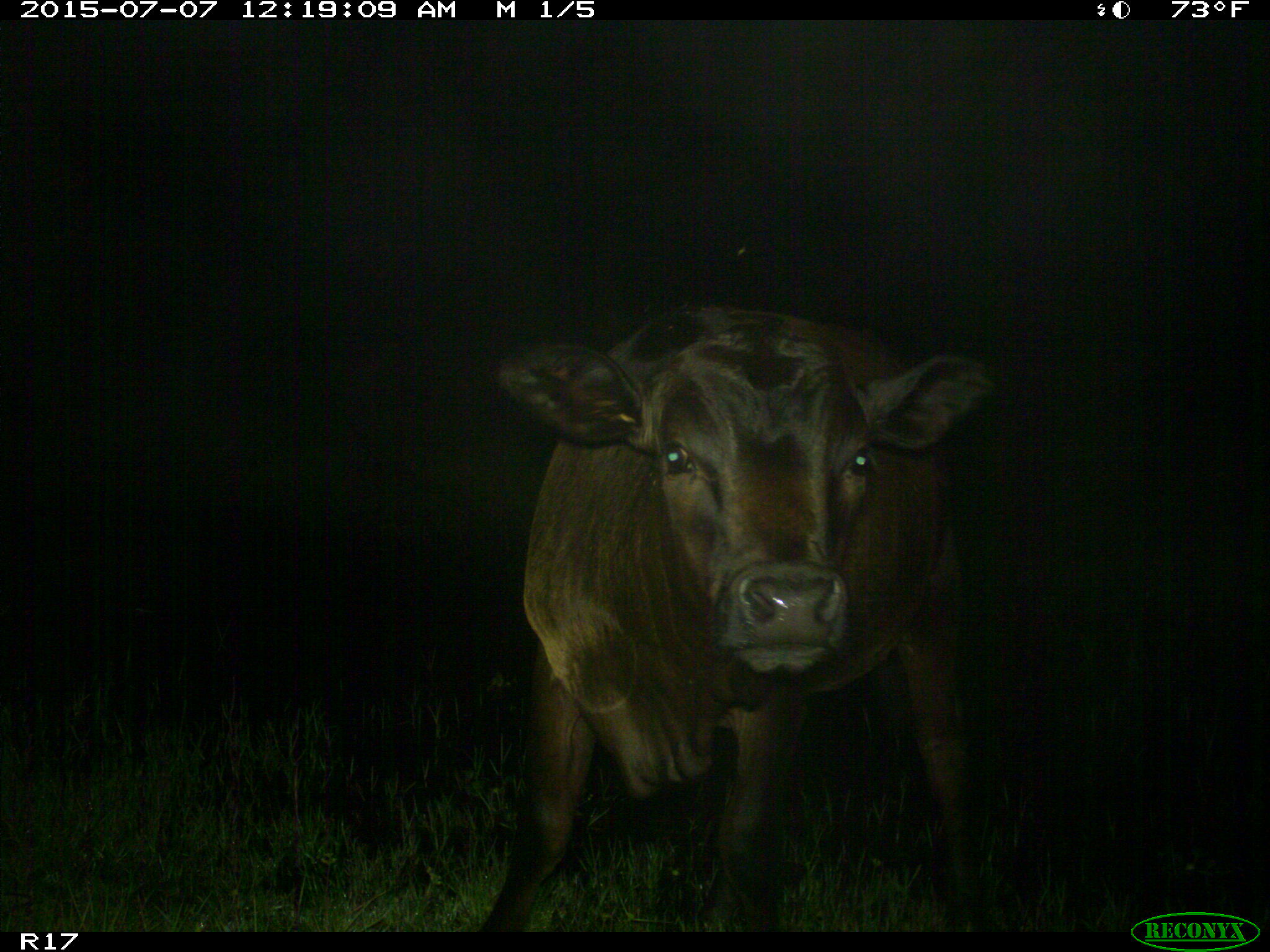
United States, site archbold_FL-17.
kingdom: Animalia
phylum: Chordata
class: Mammalia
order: Artiodactyla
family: Bovidae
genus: Bos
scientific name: Bos taurus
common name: domestic cow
Bos taurus (domestic cow).